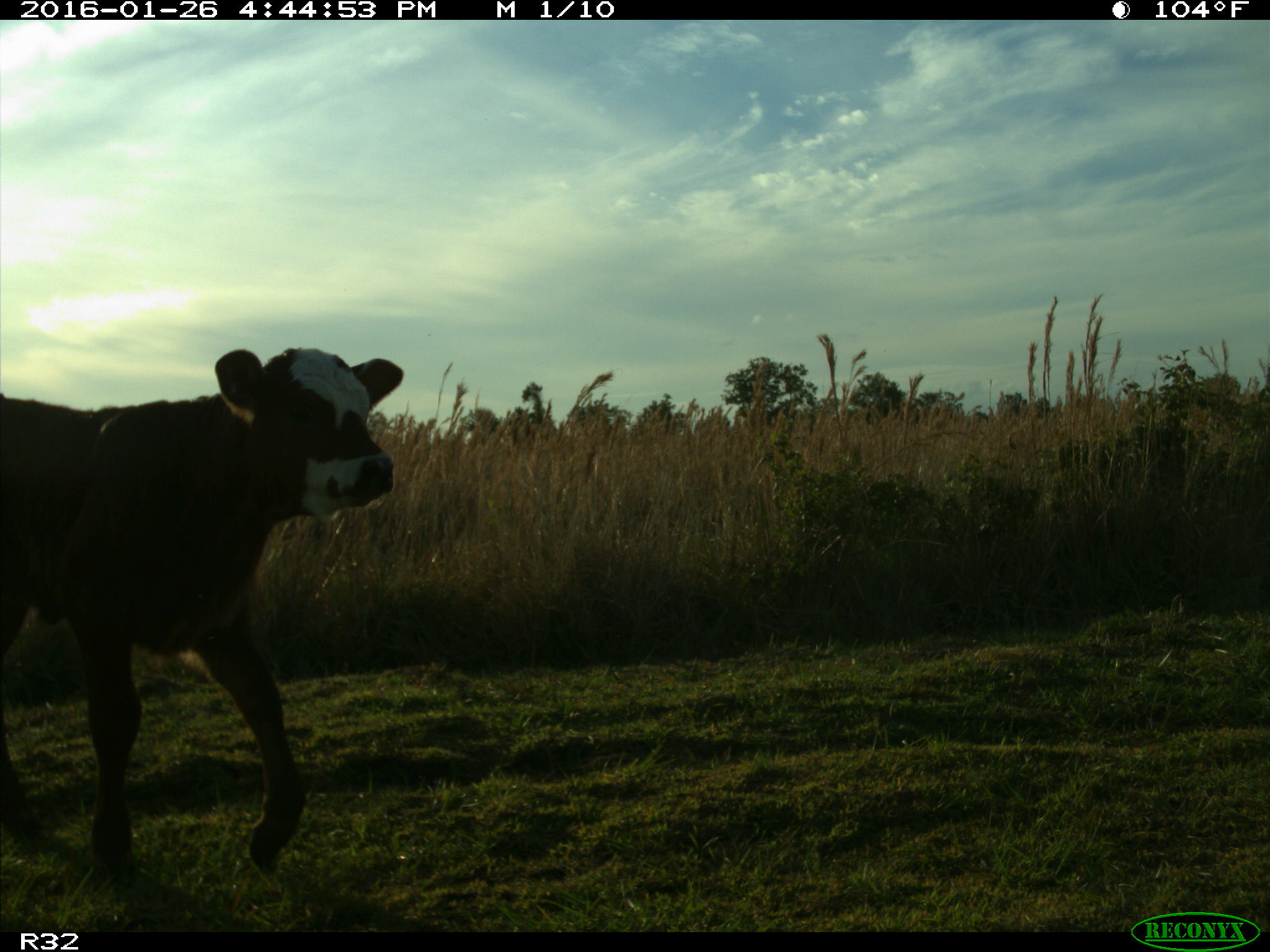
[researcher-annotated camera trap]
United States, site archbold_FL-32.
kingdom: Animalia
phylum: Chordata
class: Mammalia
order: Artiodactyla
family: Bovidae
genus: Bos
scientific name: Bos taurus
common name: domestic cow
Bos taurus (domestic cow).